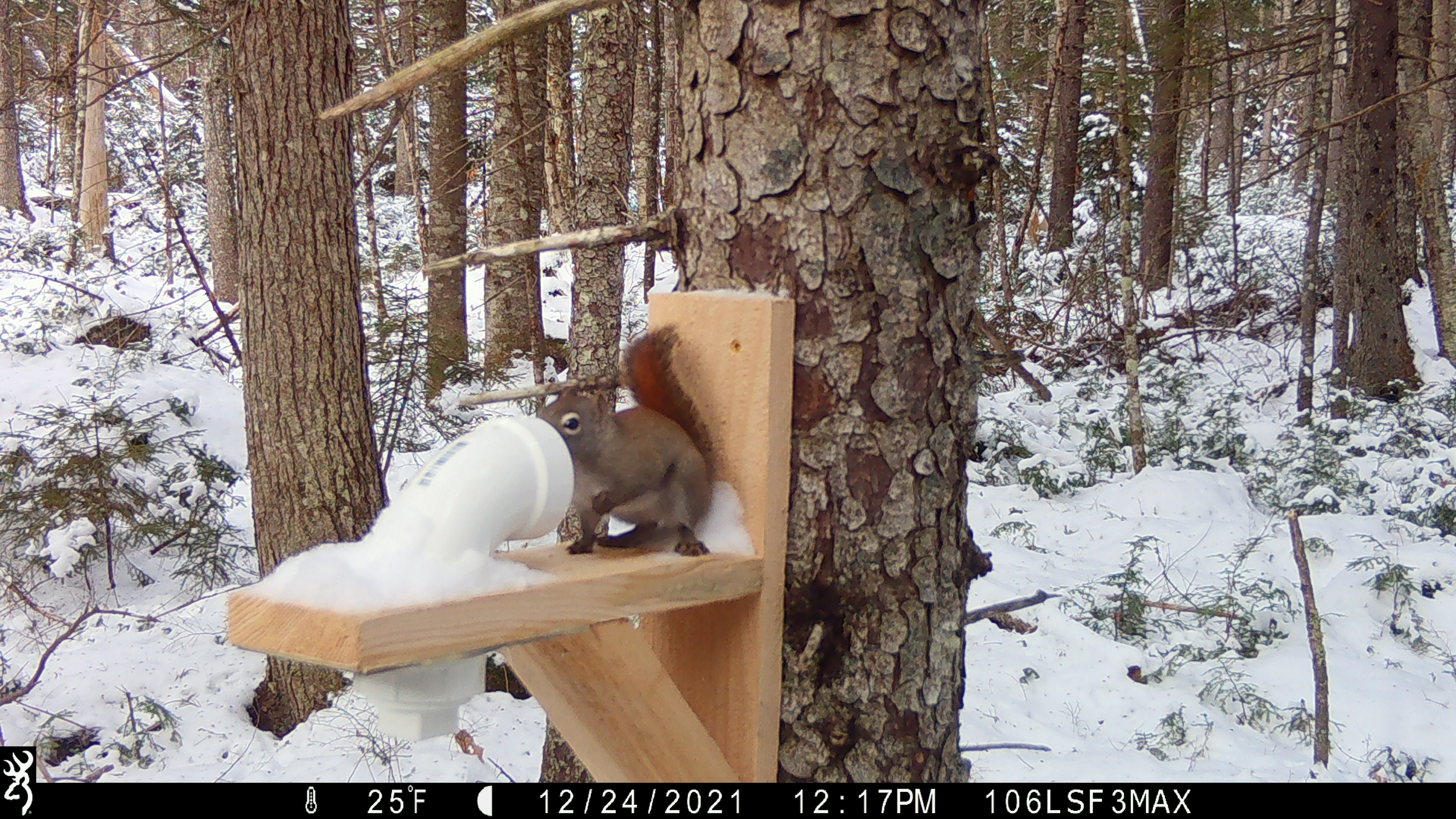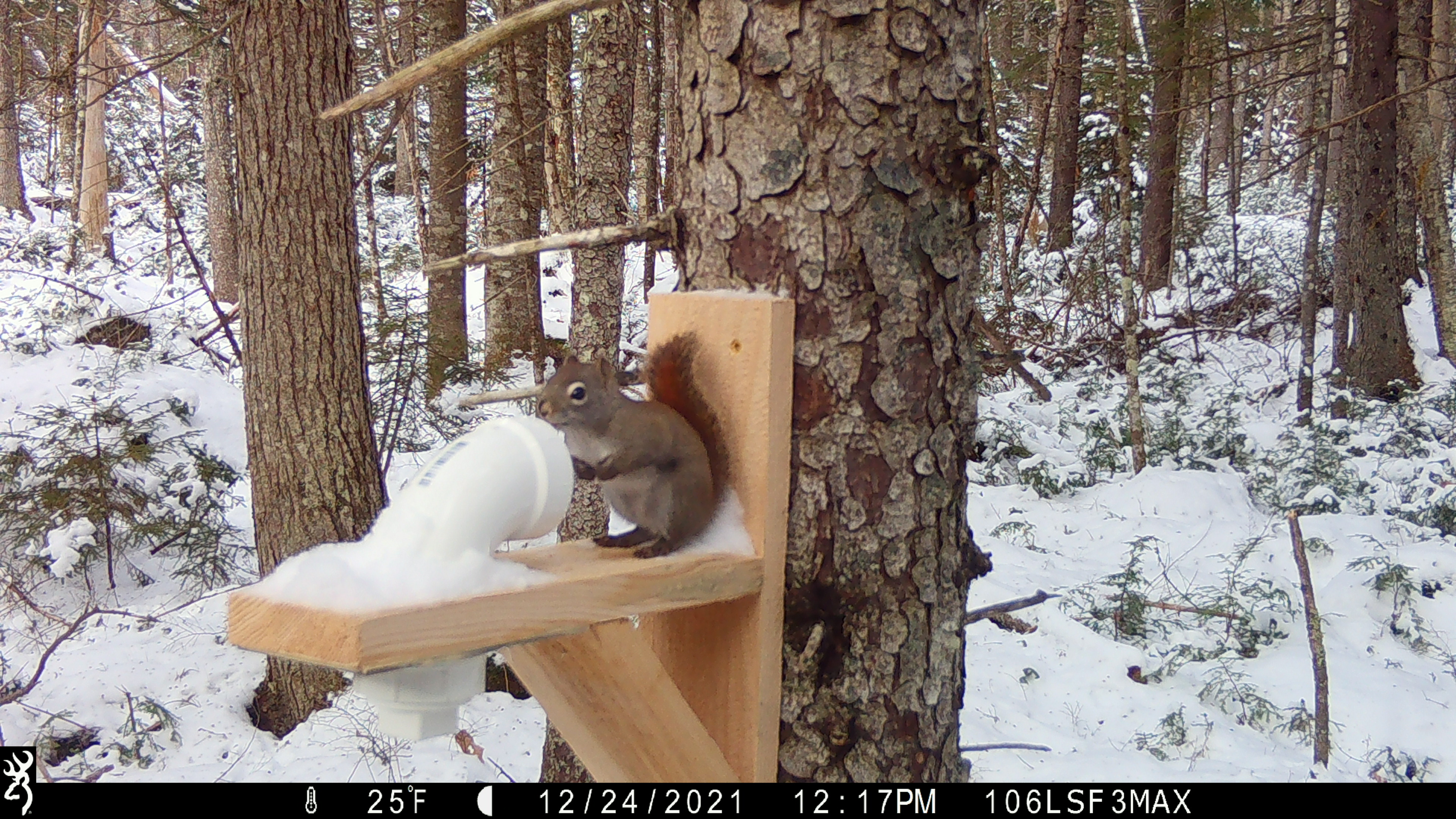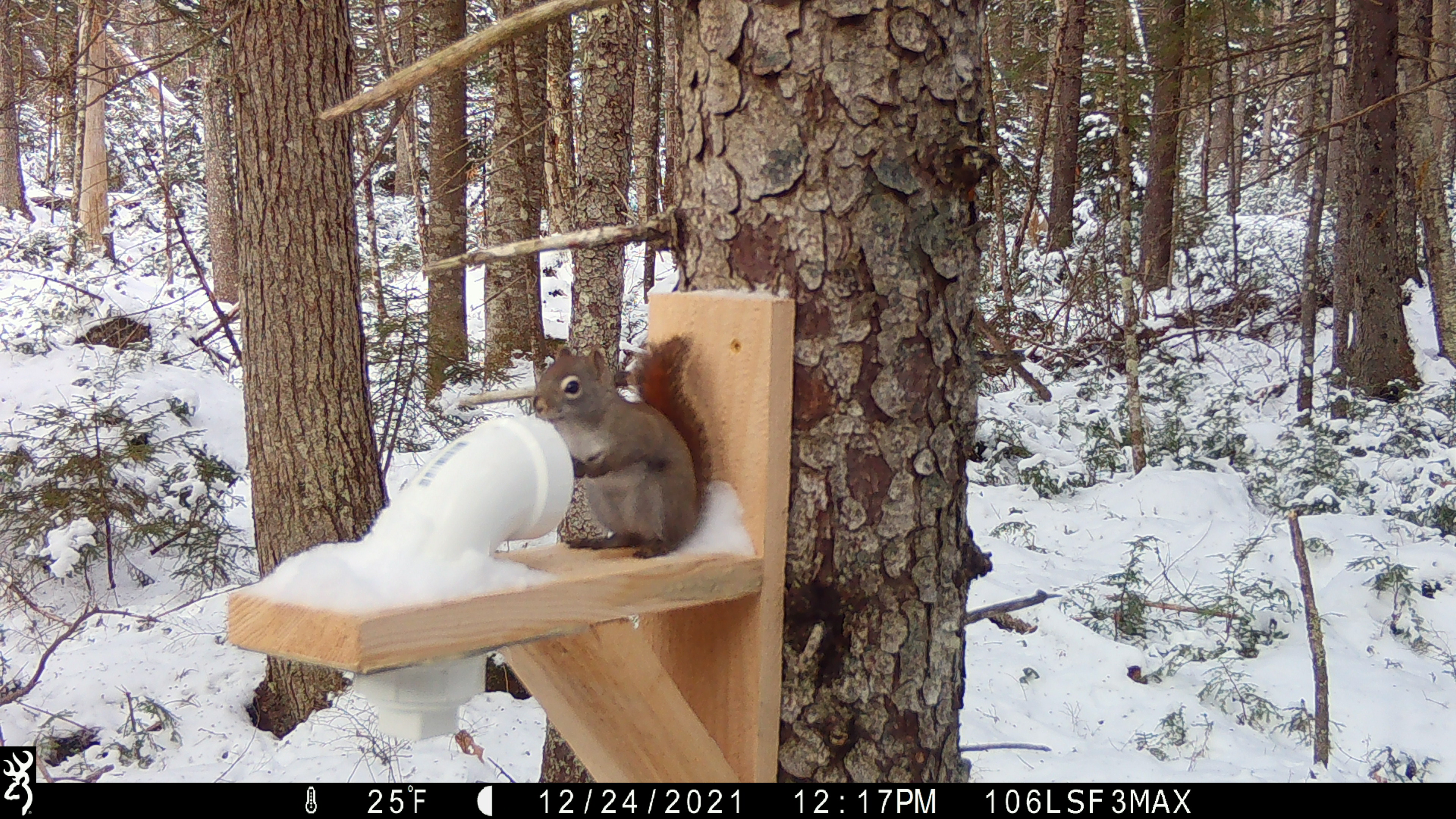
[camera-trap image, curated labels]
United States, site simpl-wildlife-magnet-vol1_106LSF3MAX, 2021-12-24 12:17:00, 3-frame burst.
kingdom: Animalia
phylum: Chordata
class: Mammalia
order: Rodentia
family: Sciuridae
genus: Tamiasciurus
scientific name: Tamiasciurus hudsonicus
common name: red squirrel